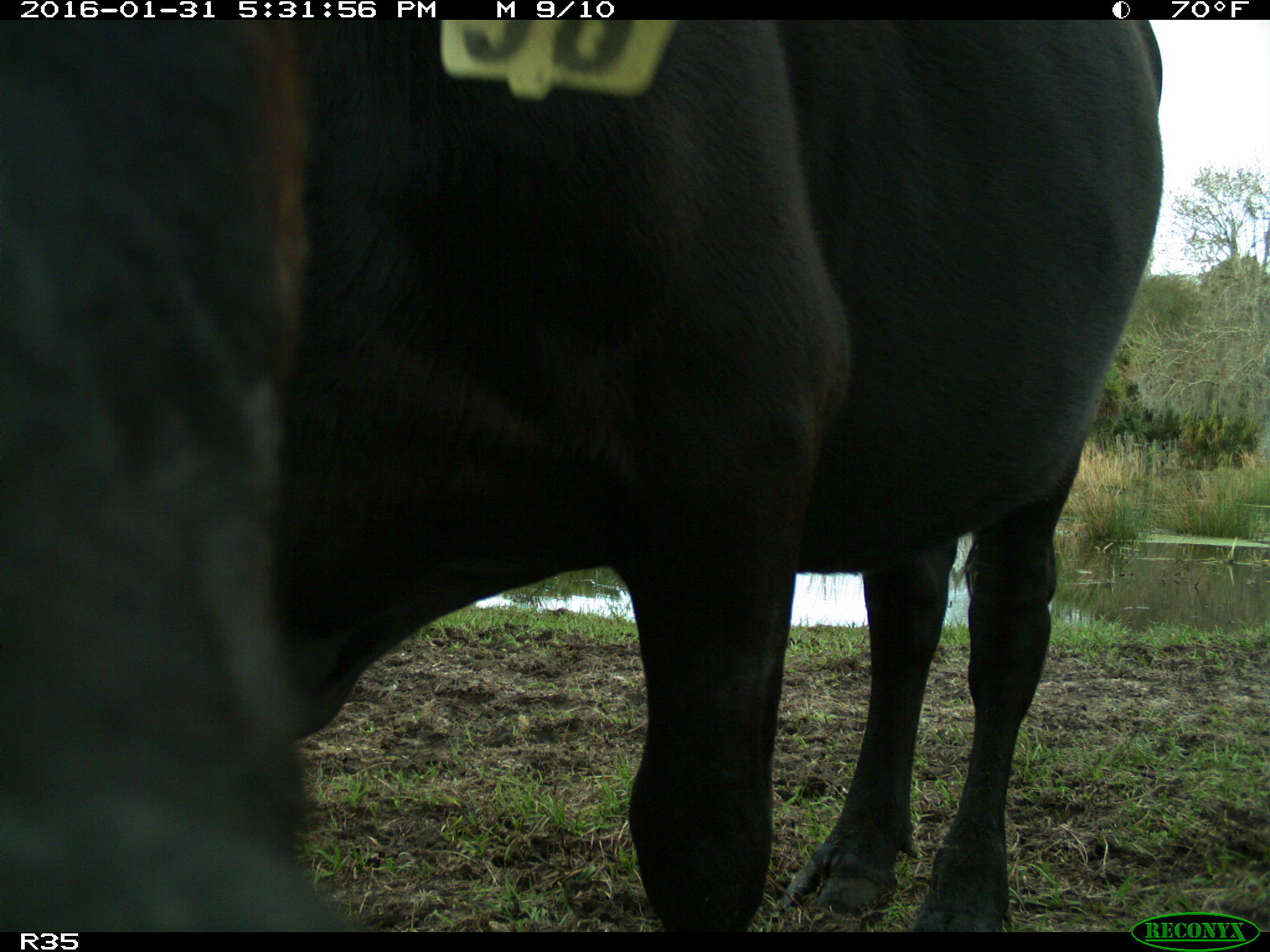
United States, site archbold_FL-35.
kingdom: Animalia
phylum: Chordata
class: Mammalia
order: Artiodactyla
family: Bovidae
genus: Bos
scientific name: Bos taurus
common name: domestic cow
Bos taurus (domestic cow).